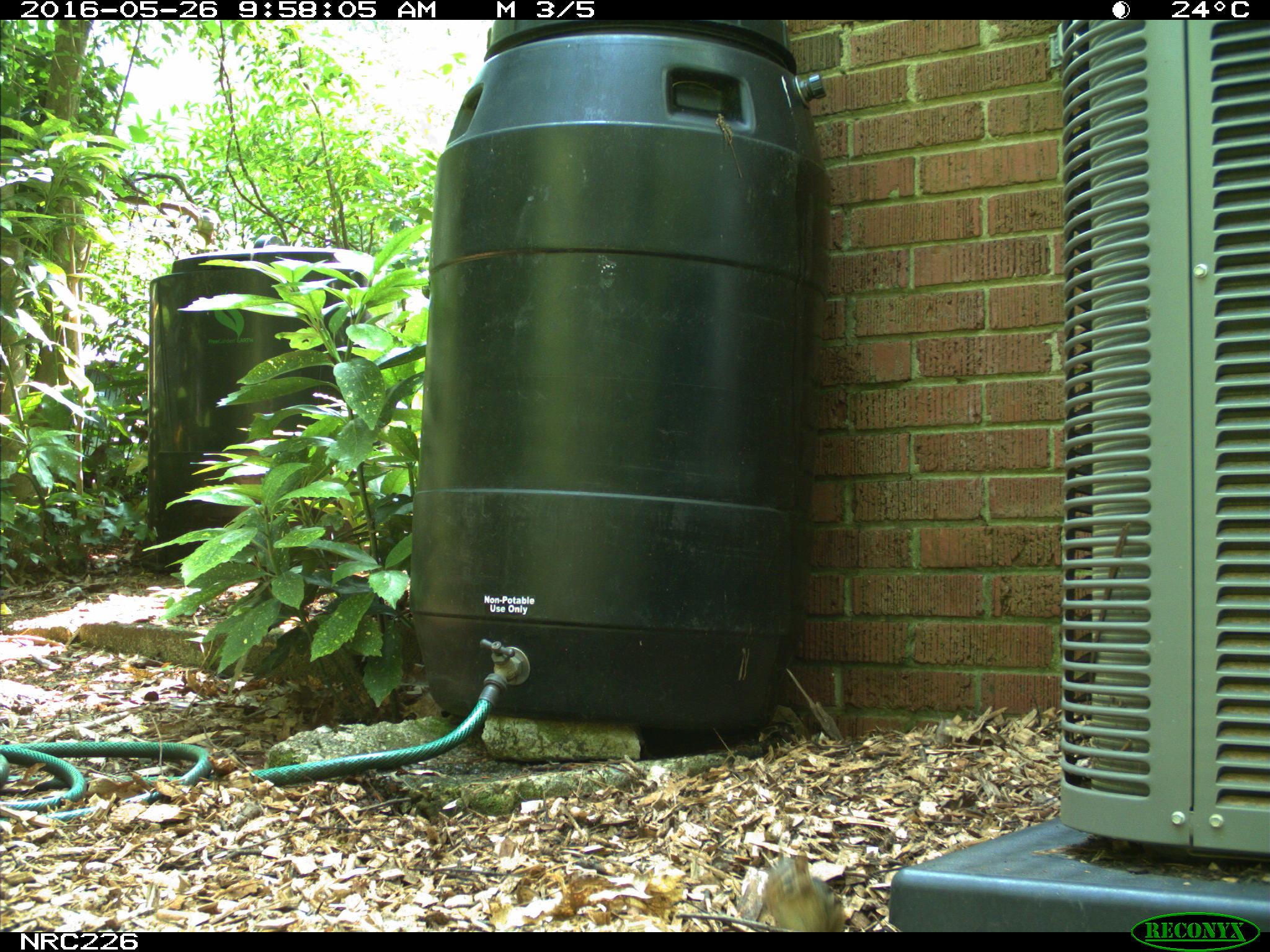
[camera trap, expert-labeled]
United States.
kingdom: Animalia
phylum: Chordata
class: Mammalia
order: Rodentia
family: Sciuridae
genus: Tamias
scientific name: Tamias striatus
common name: eastern chipmunk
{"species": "Eastern Chipmunk (Tamias striatus)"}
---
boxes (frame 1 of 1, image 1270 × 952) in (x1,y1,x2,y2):
Eastern Chipmunk: (750,849,847,932)